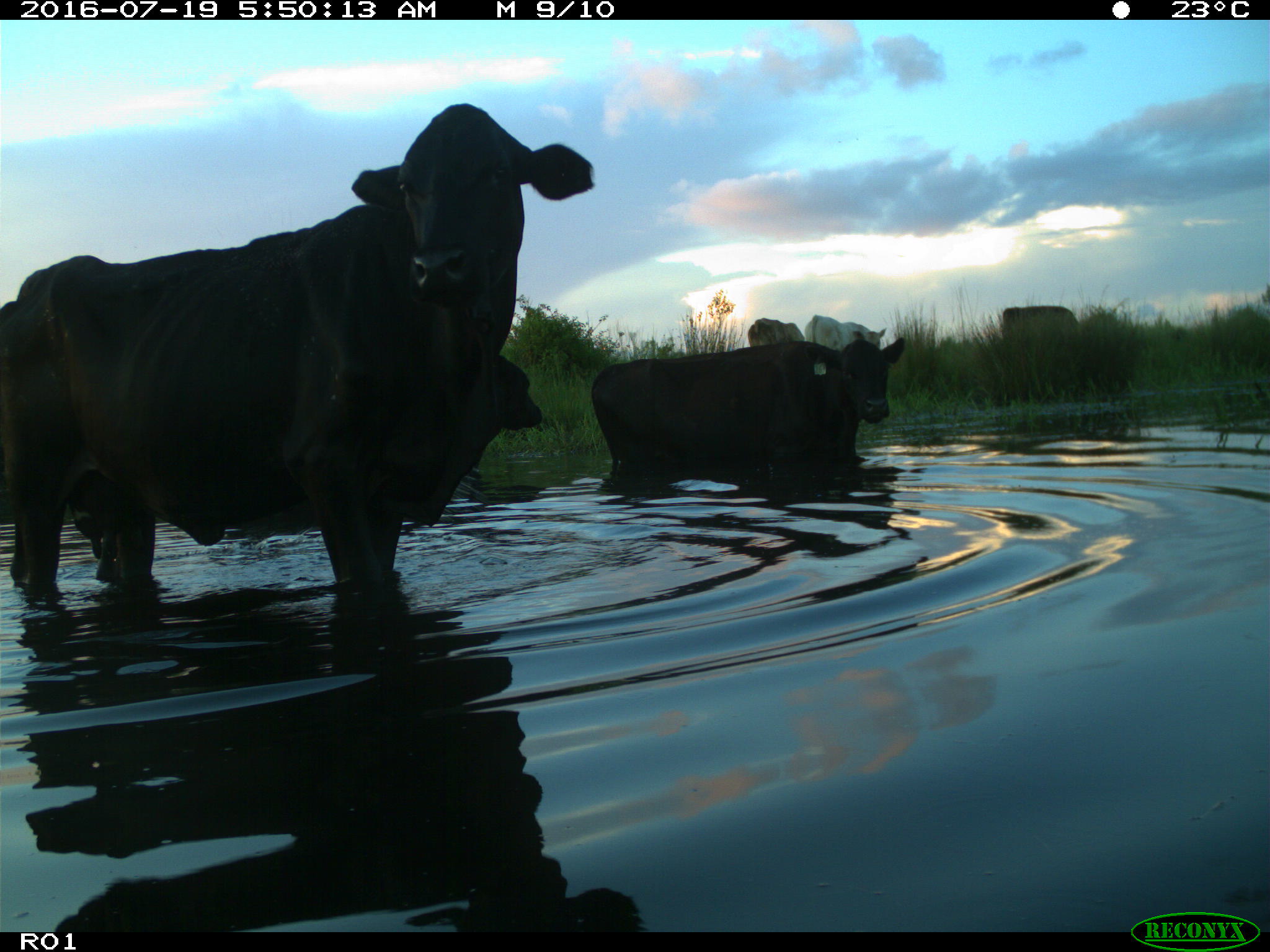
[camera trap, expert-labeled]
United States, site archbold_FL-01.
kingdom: Animalia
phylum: Chordata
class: Mammalia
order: Artiodactyla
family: Bovidae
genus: Bos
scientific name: Bos taurus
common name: domestic cow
Bos taurus (domestic cow).